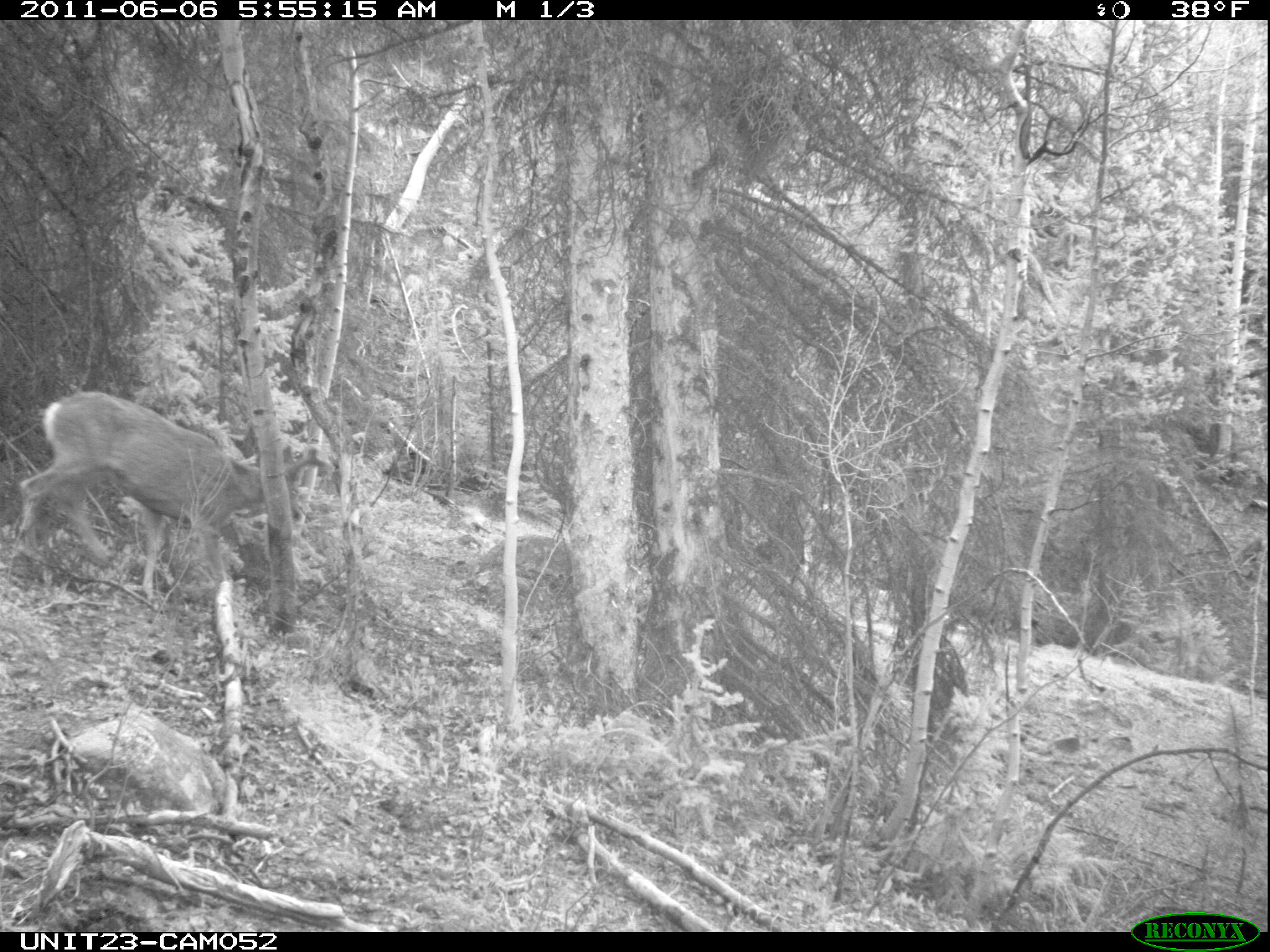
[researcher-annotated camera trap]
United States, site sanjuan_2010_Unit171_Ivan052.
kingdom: Animalia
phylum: Chordata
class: Mammalia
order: Artiodactyla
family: Cervidae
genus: Odocoileus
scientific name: Odocoileus hemionus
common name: mule deer